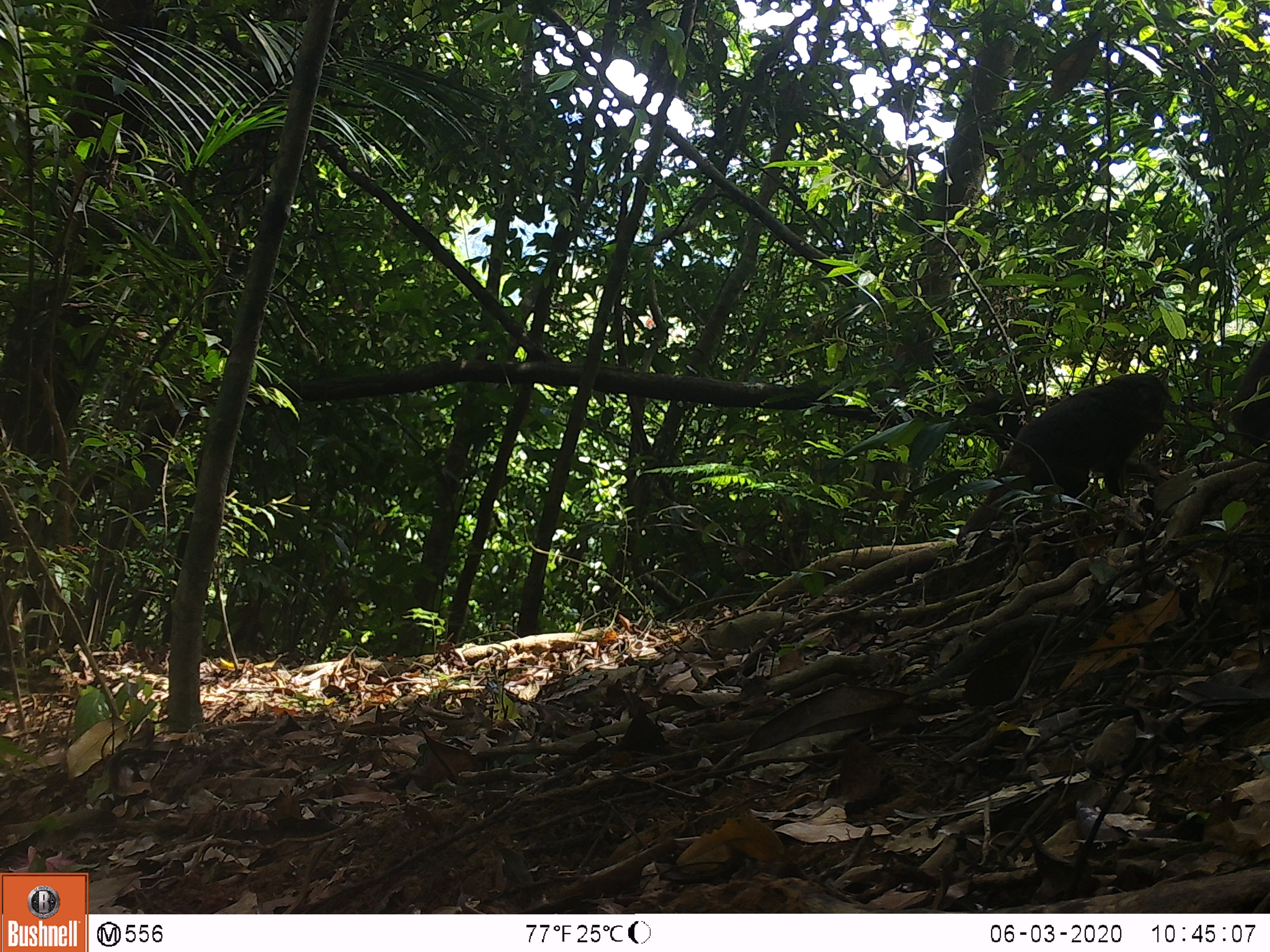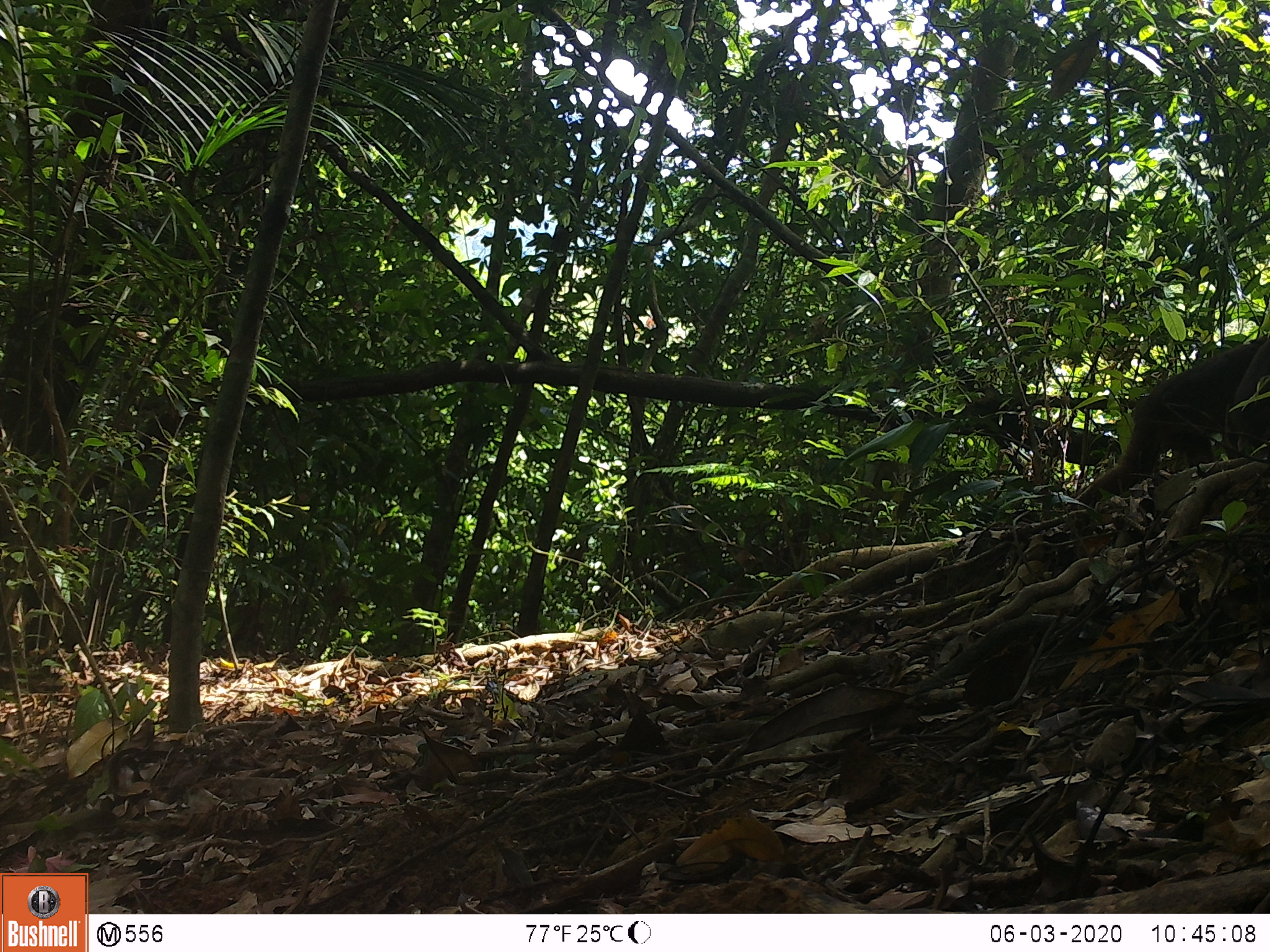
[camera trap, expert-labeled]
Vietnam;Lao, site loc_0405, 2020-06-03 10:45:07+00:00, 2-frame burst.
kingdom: Animalia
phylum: Chordata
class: Mammalia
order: Primates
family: Cercopithecidae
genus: Macaca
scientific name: Macaca arctoides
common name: stump-tailed macaque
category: stump tailed macaque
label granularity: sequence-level